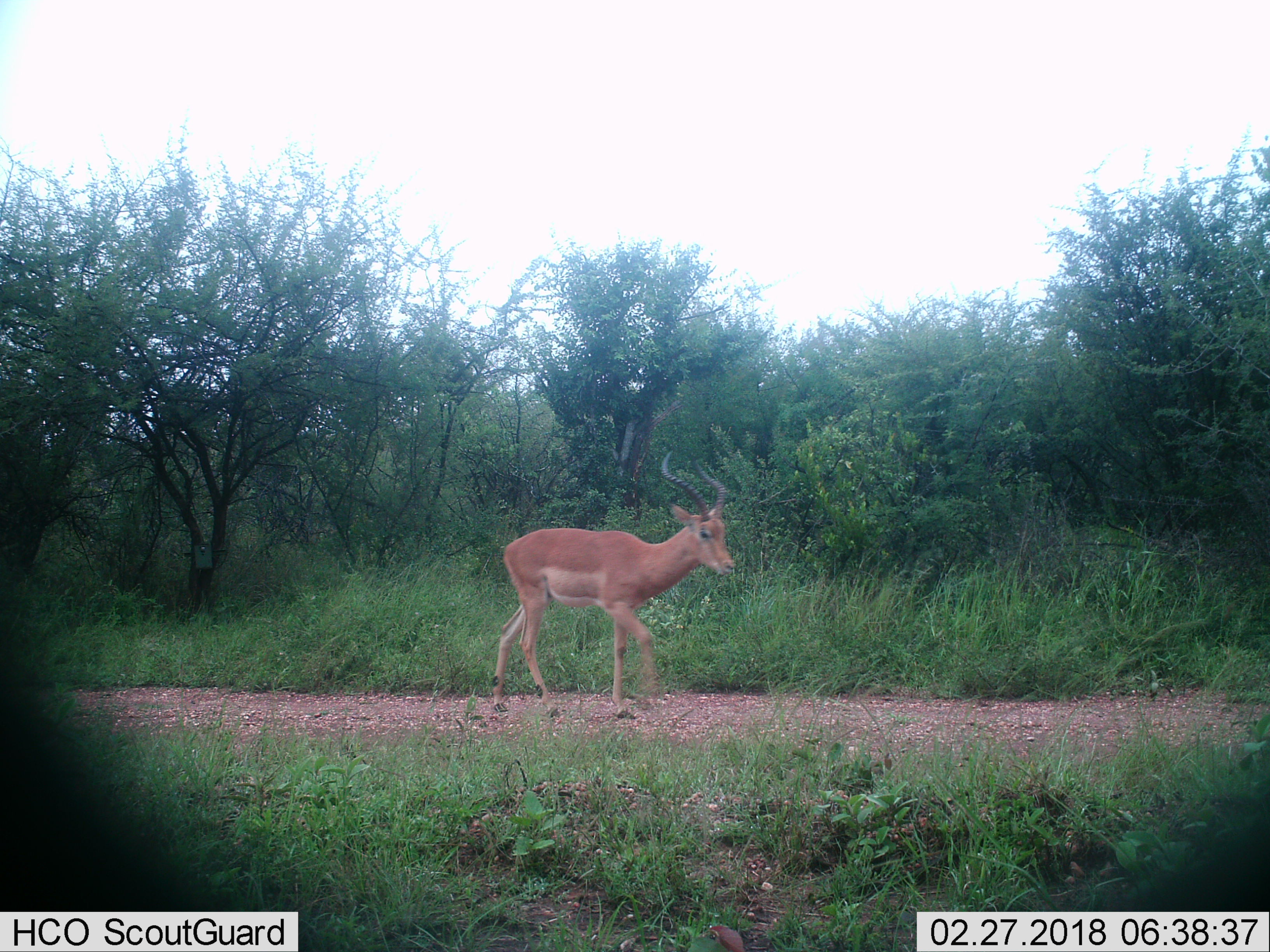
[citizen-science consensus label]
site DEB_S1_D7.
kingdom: Animalia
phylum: Chordata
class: Mammalia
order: Artiodactyla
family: Bovidae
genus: Aepyceros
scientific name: Aepyceros melampus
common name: impala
Impala (Aepyceros melampus), count 1. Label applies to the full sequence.